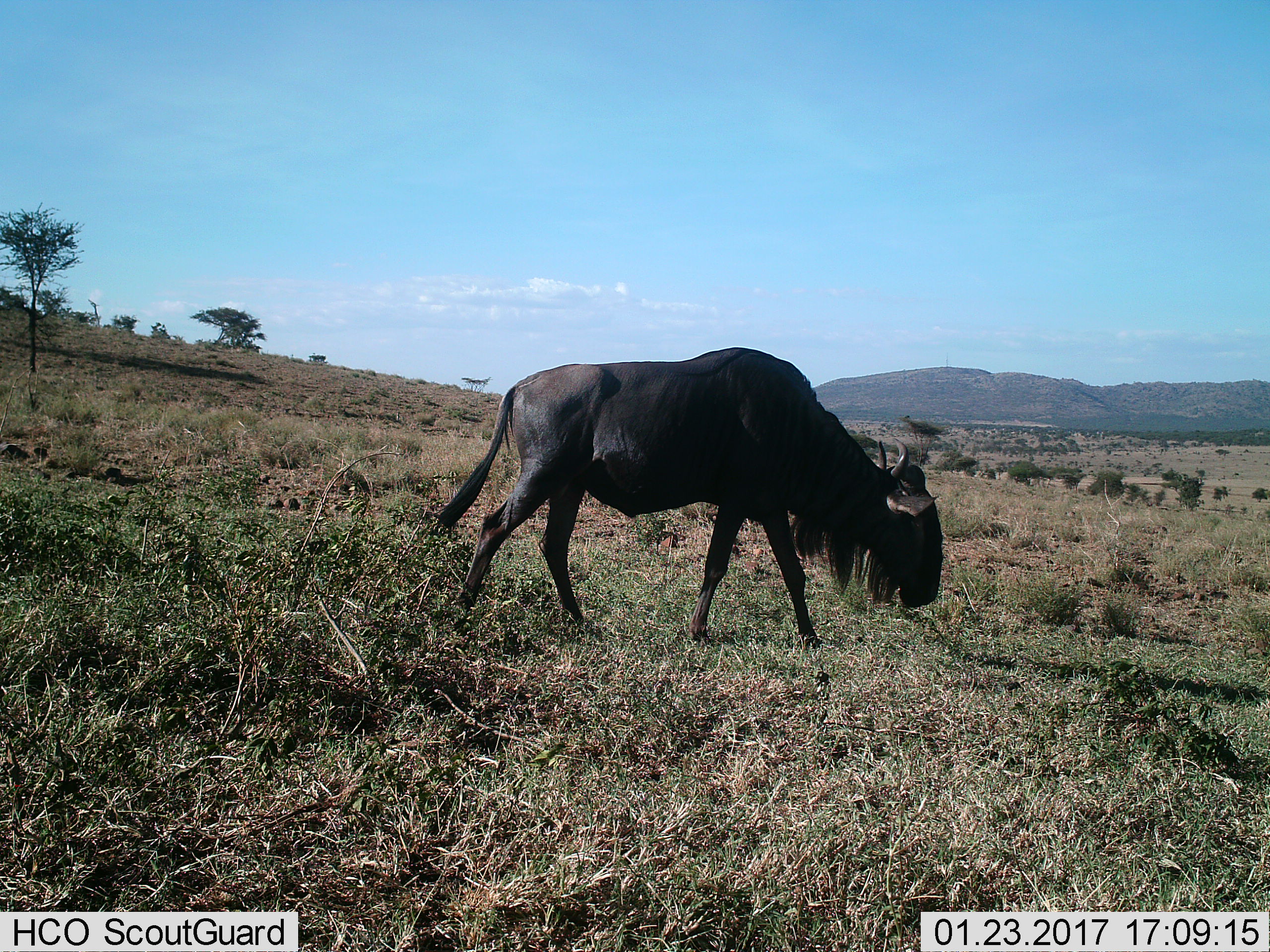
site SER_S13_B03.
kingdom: Animalia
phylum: Chordata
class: Mammalia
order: Artiodactyla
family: Bovidae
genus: Connochaetes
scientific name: Connochaetes taurinus taurinus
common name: blue wildebeest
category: wildebeestblue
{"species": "wildebeestblue (blue wildebeest) (Connochaetes taurinus taurinus)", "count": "1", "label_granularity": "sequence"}